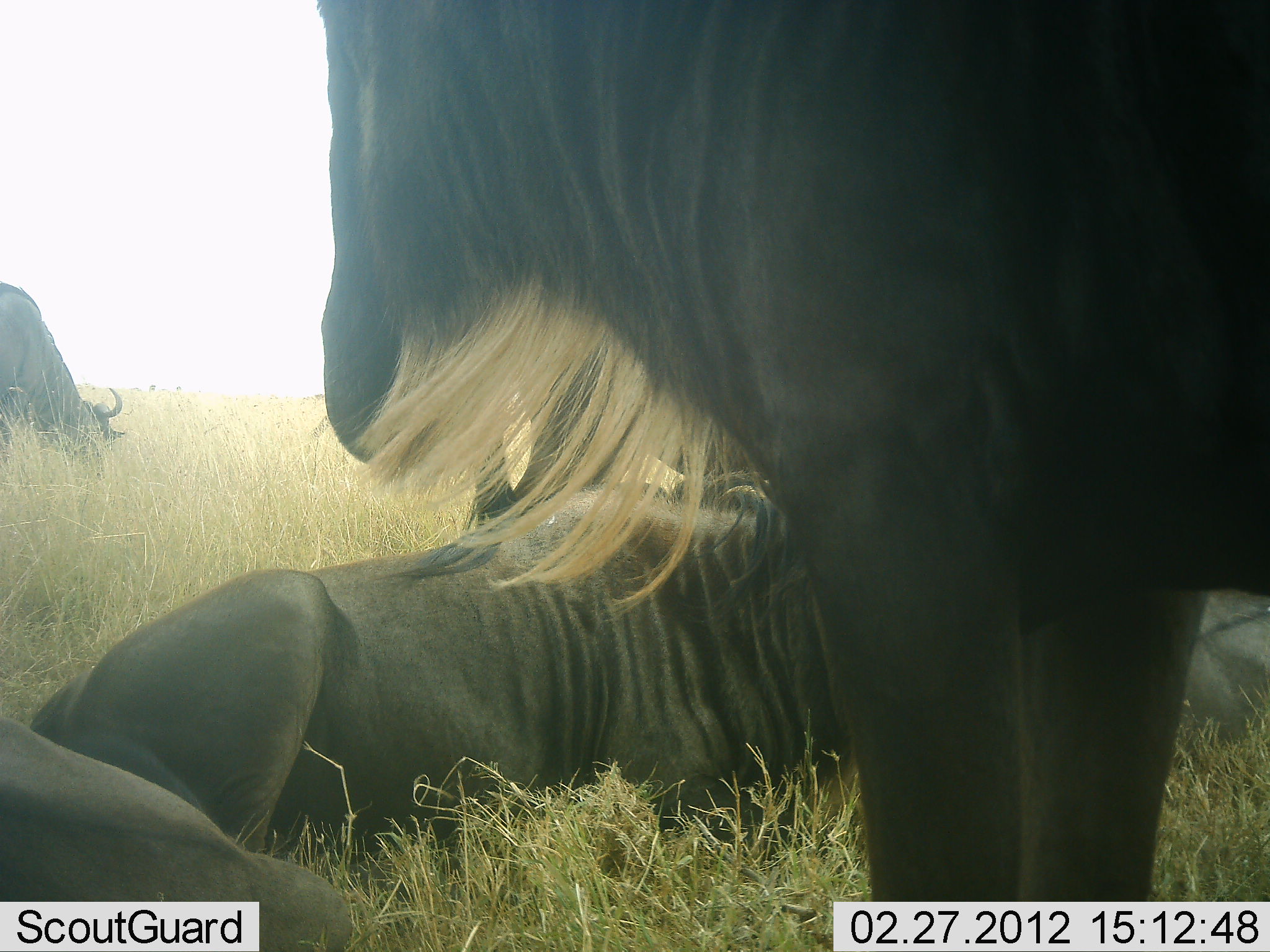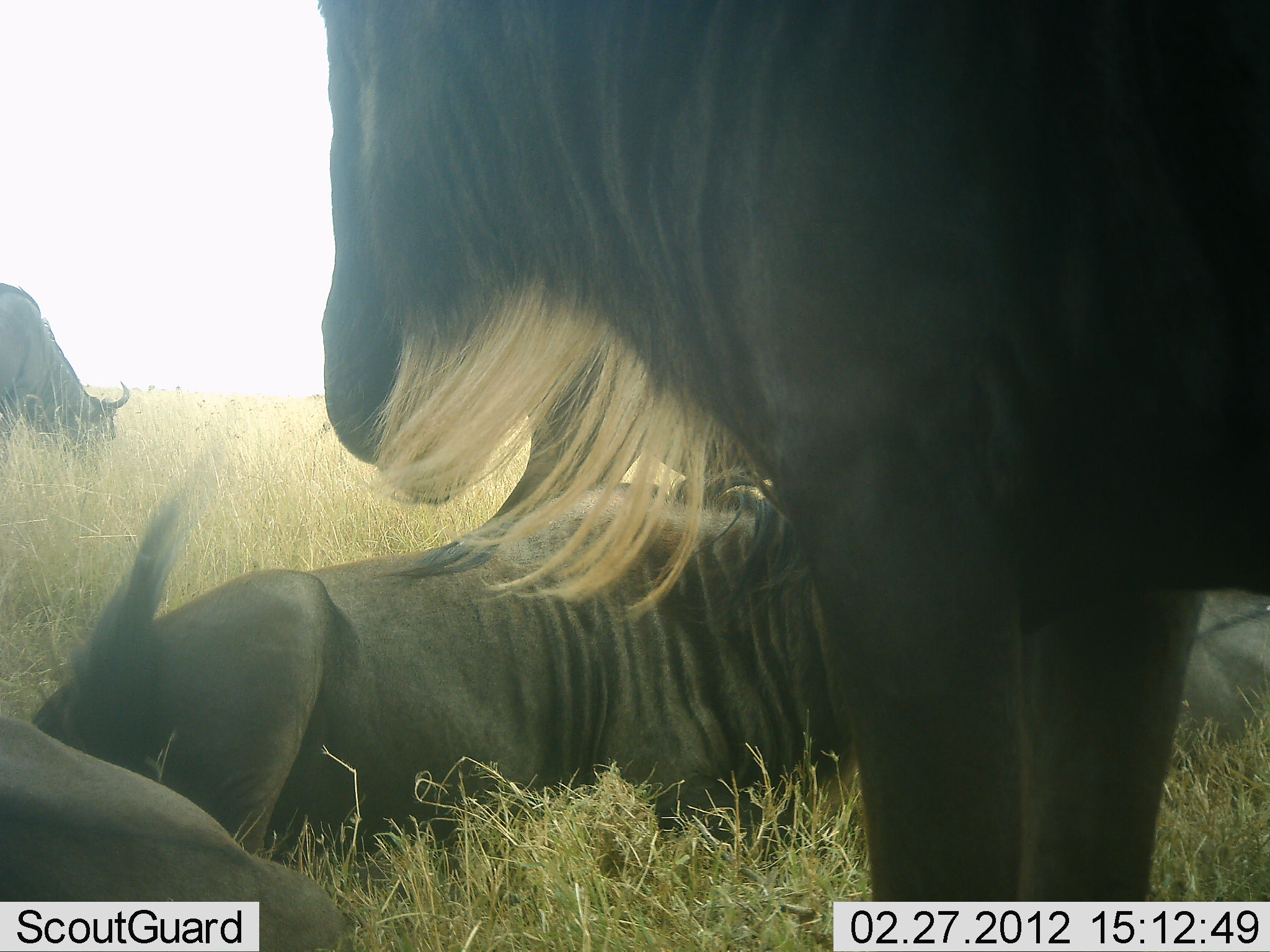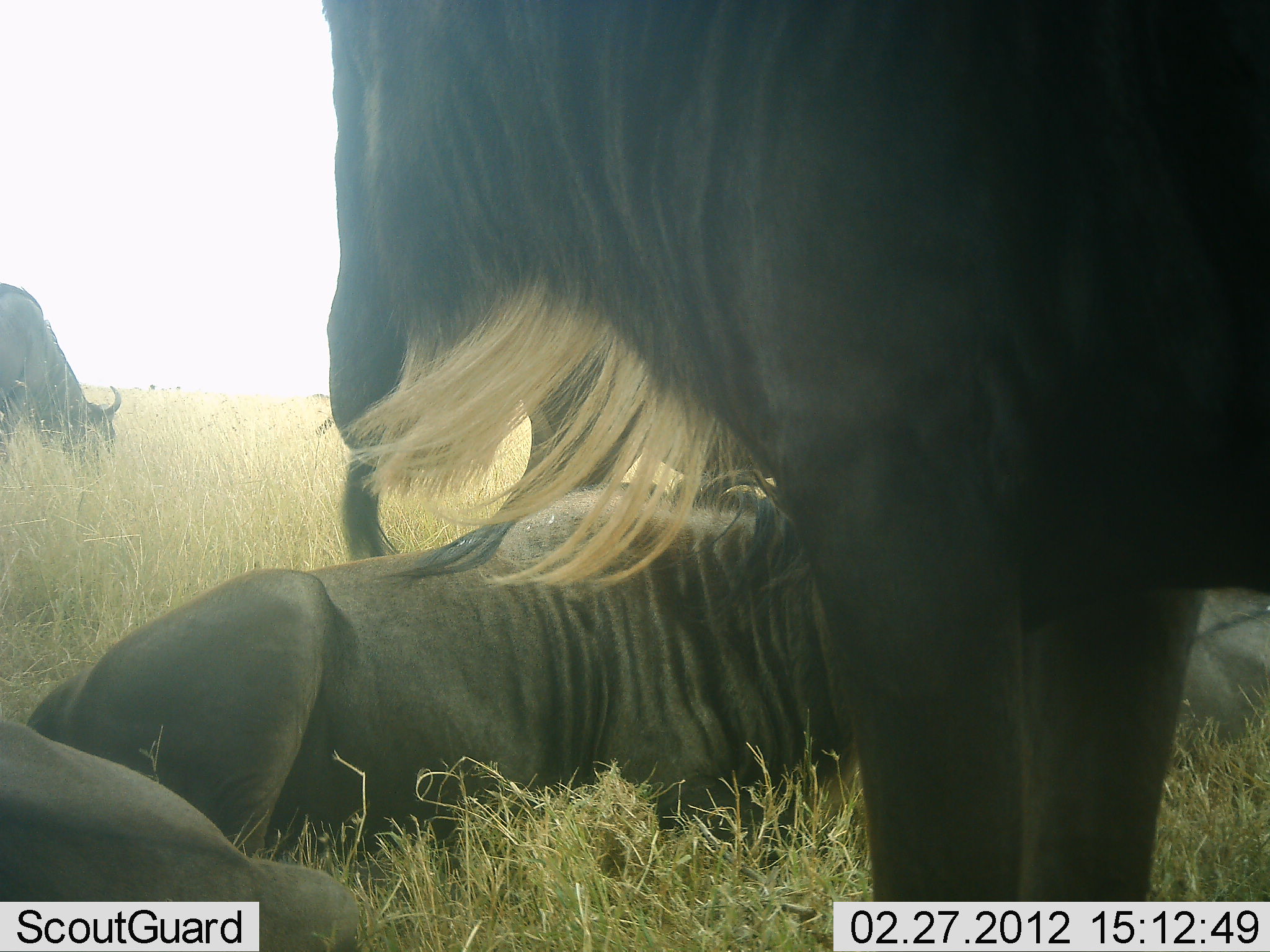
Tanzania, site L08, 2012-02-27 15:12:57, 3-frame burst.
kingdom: Animalia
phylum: Chordata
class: Mammalia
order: Artiodactyla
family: Bovidae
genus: Connochaetes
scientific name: Connochaetes taurinus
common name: blue wildebeest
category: wildebeest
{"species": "wildebeest (blue wildebeest) (Connochaetes taurinus)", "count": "5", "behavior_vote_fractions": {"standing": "91%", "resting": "100%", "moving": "0%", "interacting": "9%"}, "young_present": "0%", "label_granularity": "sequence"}